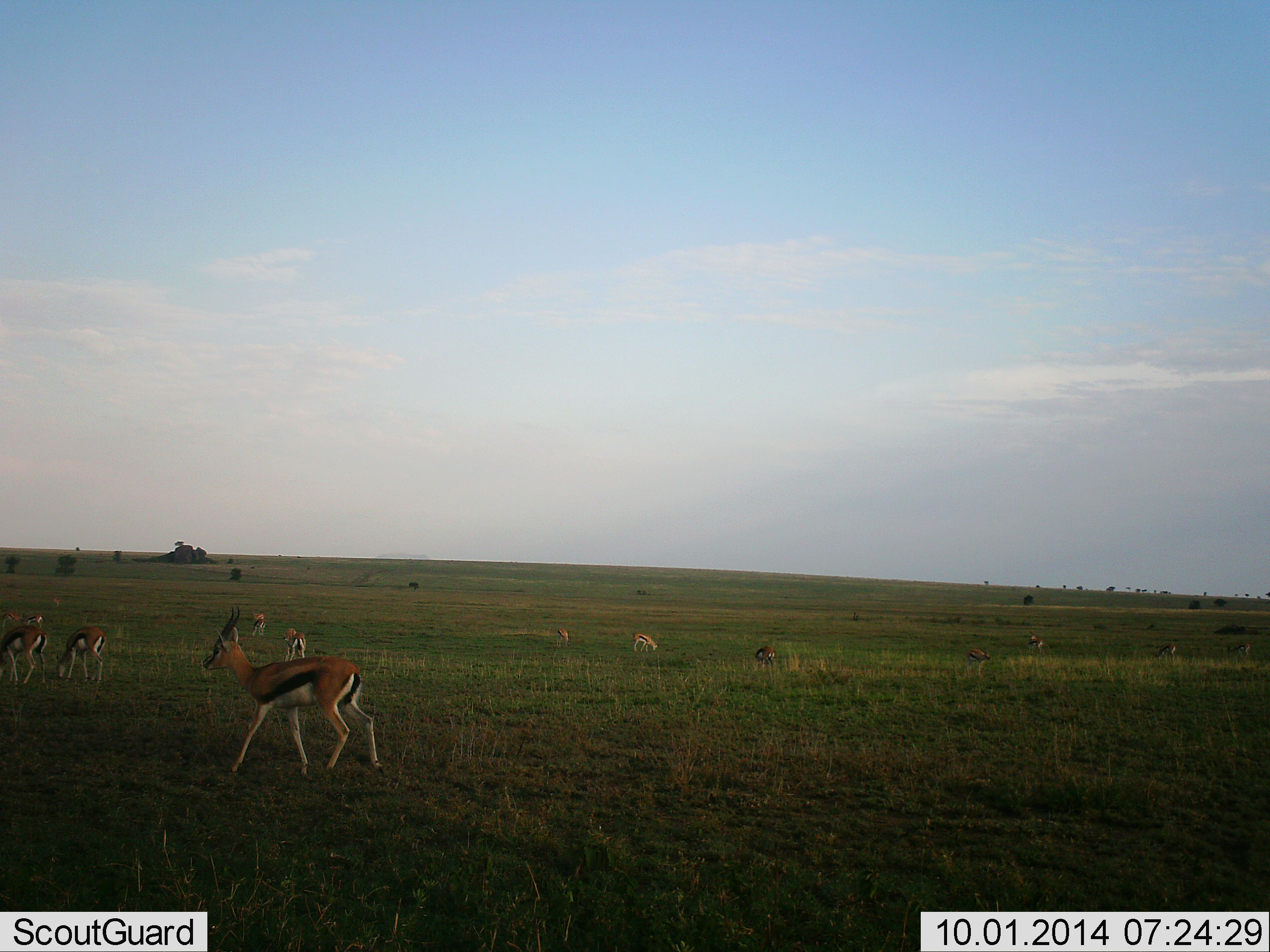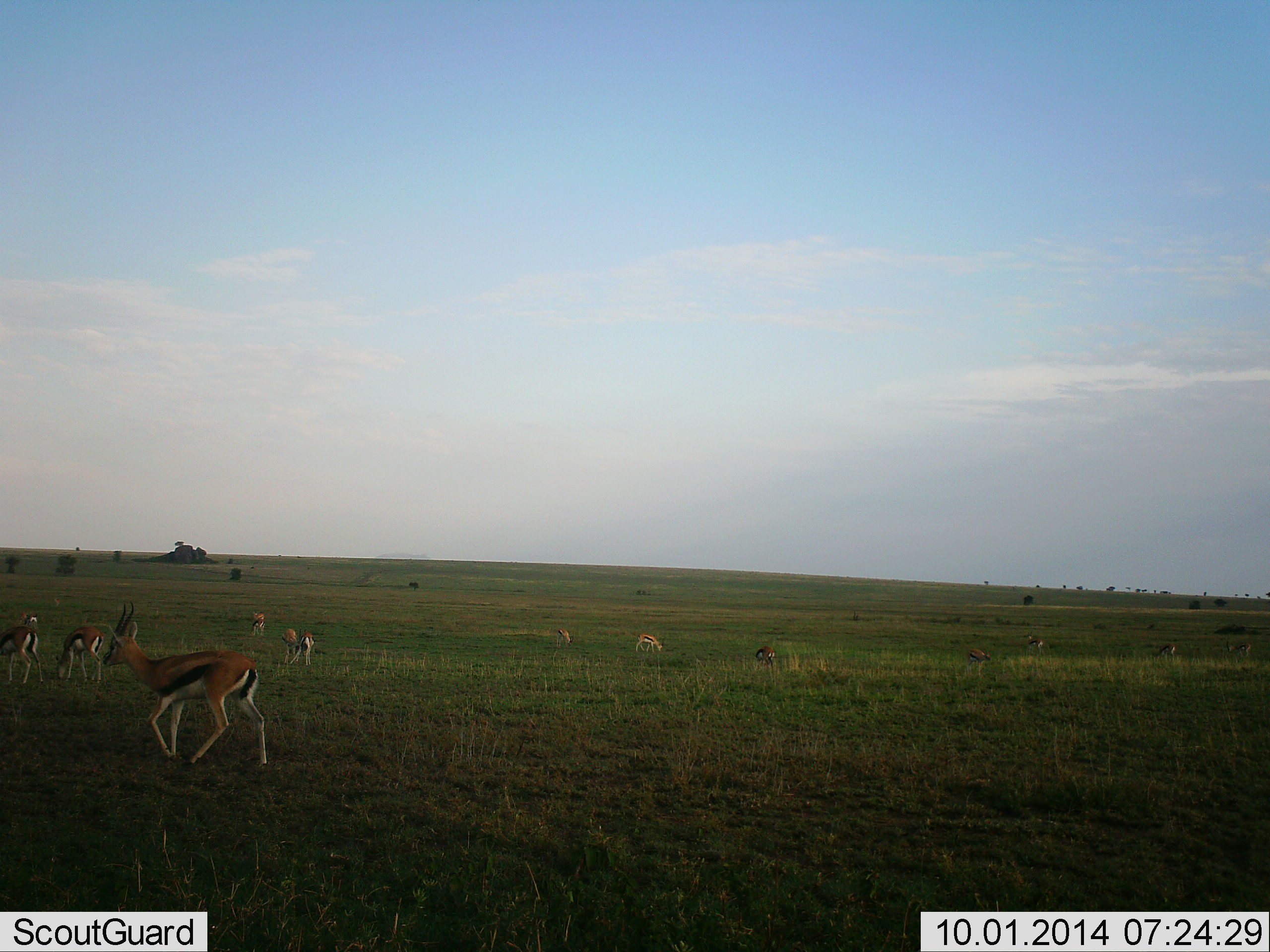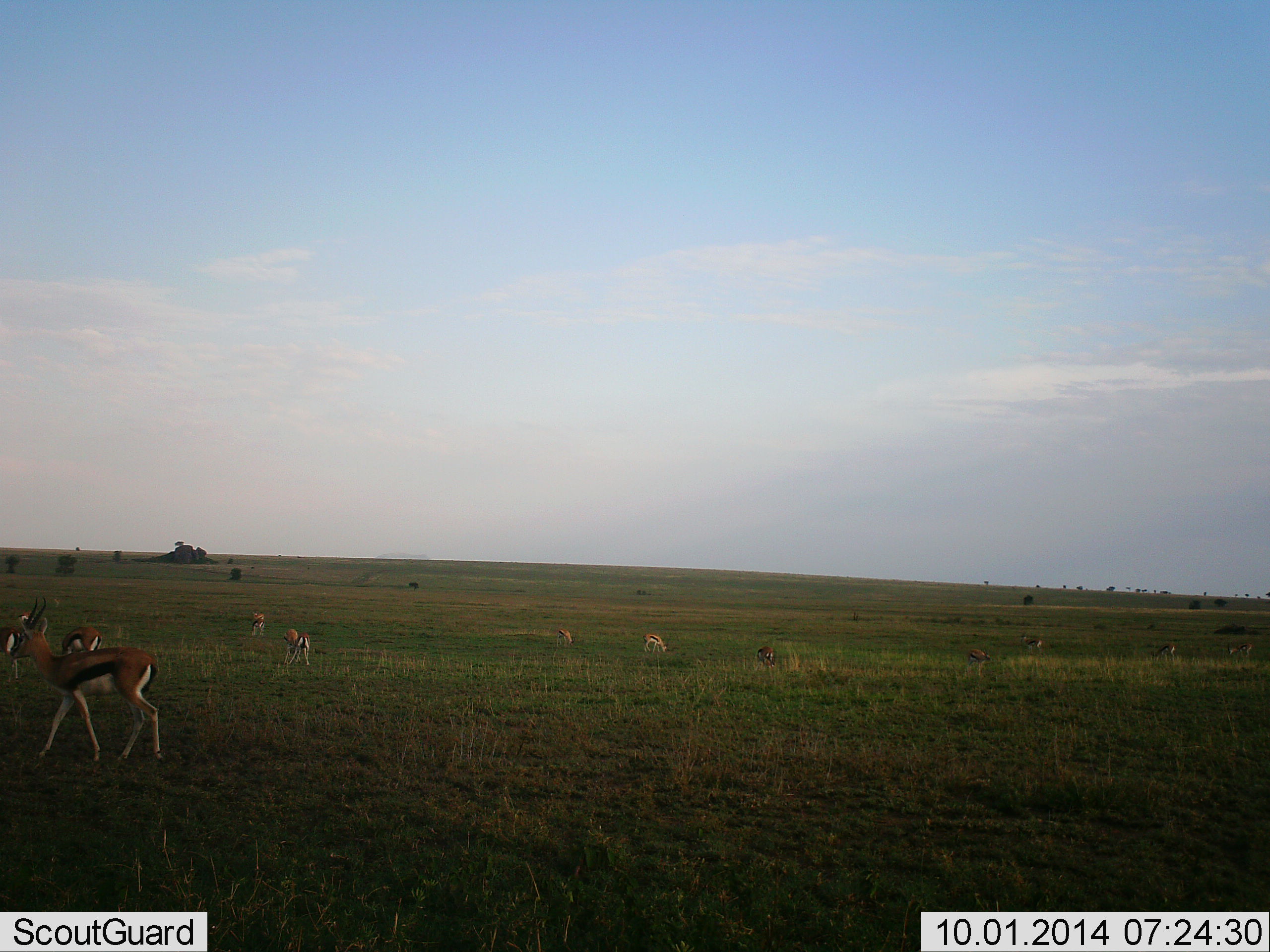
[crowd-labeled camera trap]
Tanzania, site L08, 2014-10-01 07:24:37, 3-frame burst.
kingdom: Animalia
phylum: Chordata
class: Mammalia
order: Artiodactyla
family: Bovidae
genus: Eudorcas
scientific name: Eudorcas thomsonii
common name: thomson's gazelle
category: gazellethomsons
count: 11-50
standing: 50%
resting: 0%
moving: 90%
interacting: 0%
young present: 0%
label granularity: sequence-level